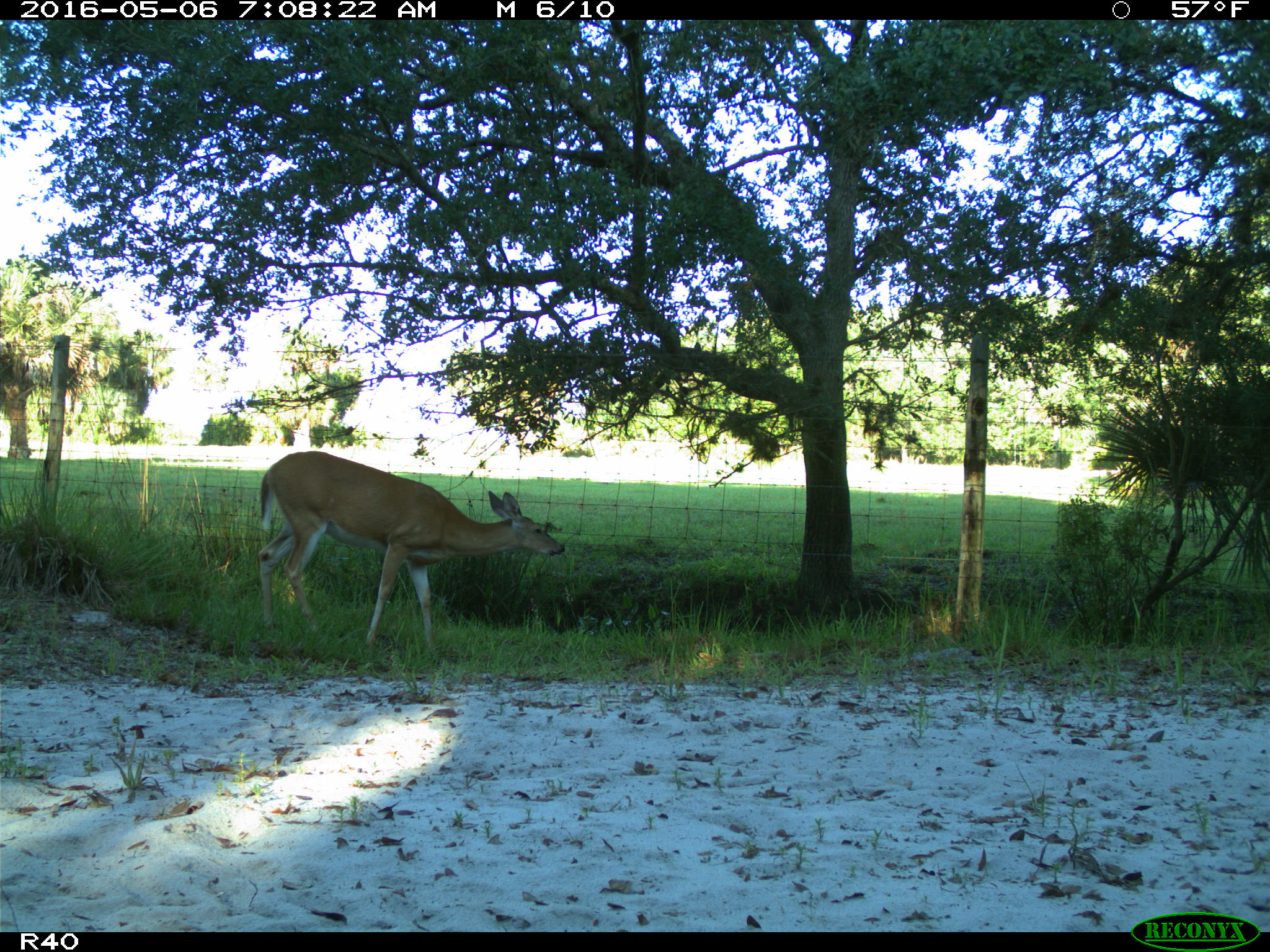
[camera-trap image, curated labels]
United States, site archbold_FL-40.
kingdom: Animalia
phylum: Chordata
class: Mammalia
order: Artiodactyla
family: Cervidae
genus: Odocoileus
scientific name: Odocoileus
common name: deer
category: unidentified deer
Unidentified deer (deer) (Odocoileus).